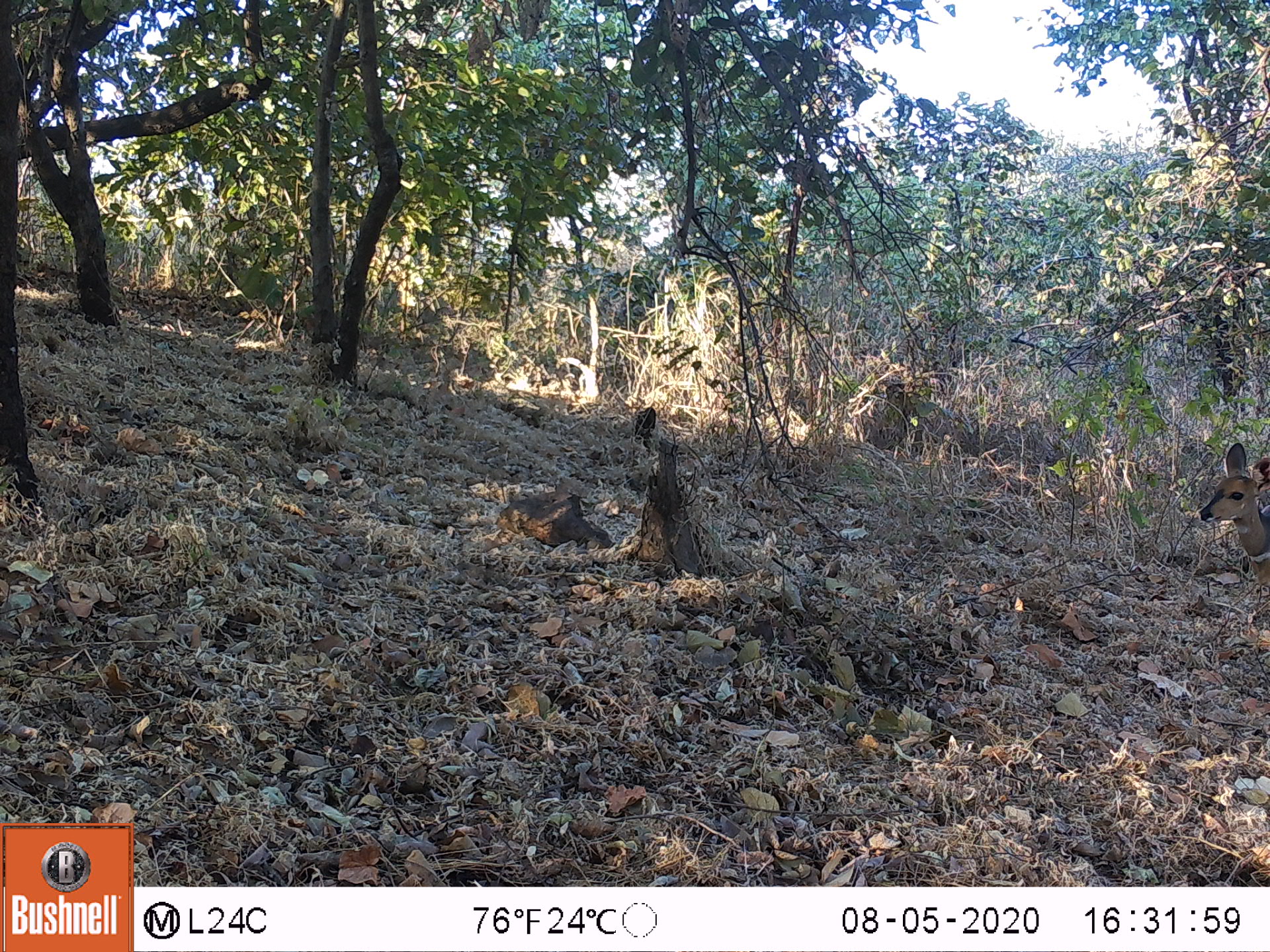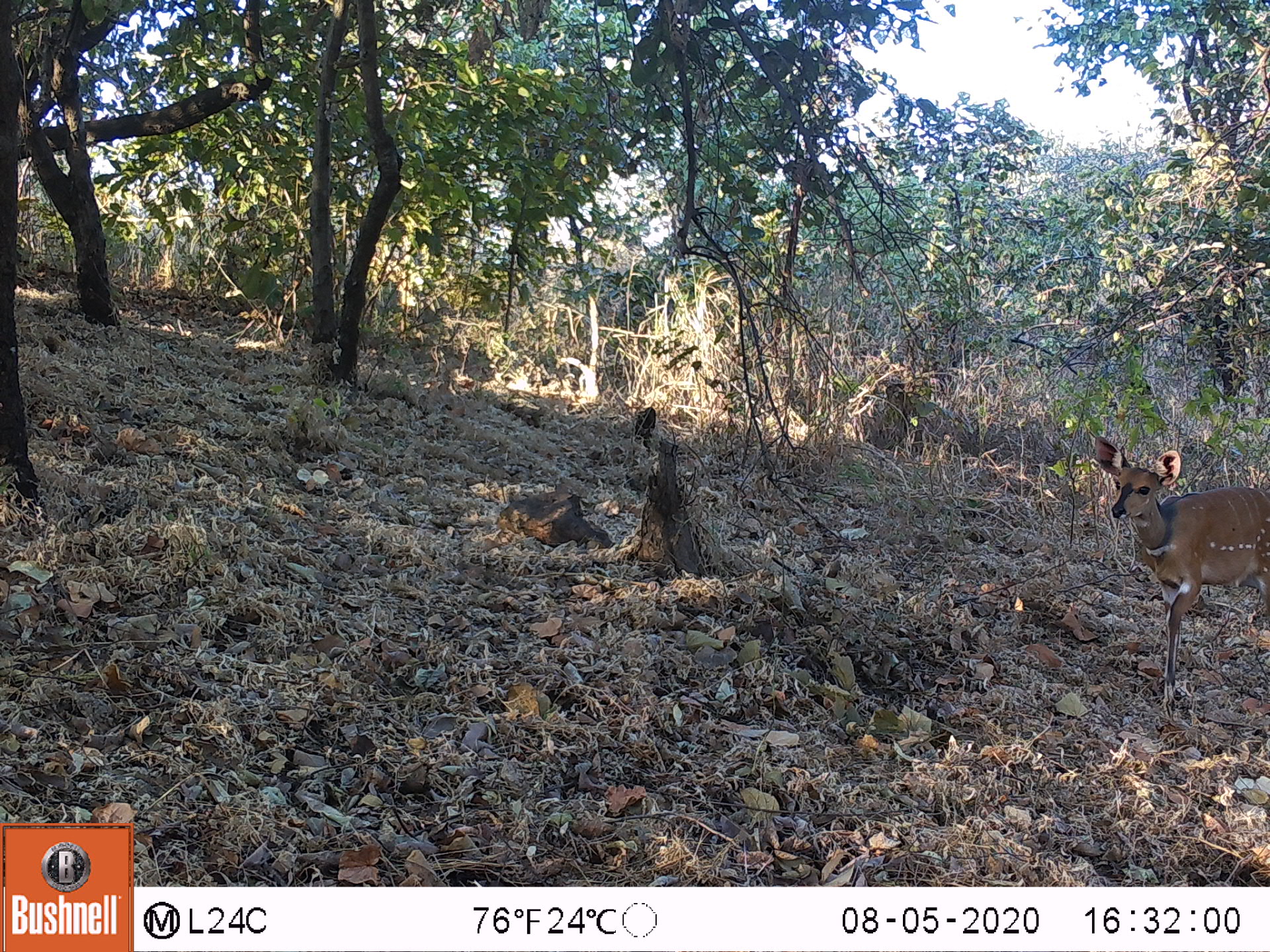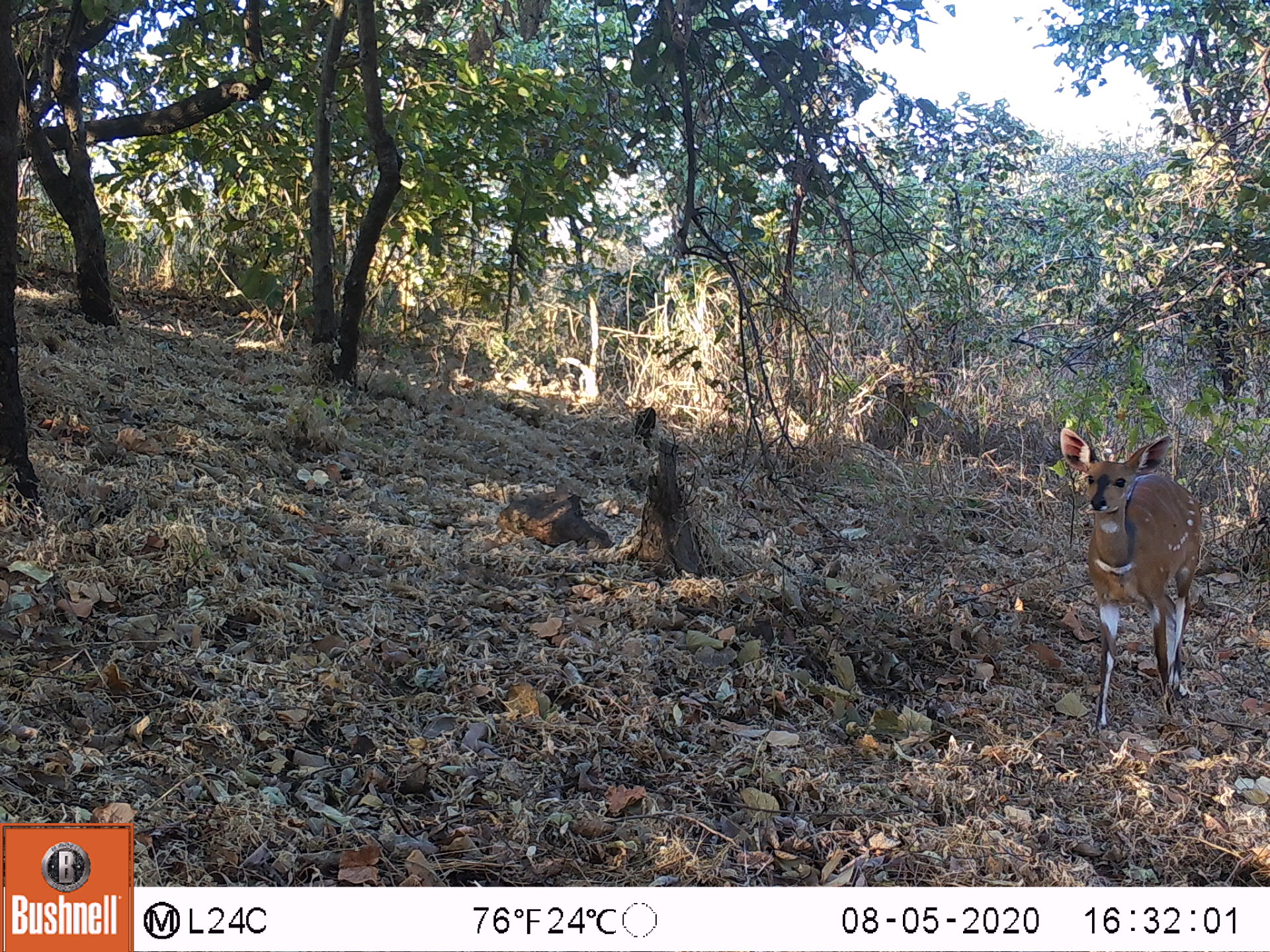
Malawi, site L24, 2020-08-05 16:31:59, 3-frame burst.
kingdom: Animalia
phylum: Chordata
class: Mammalia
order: Artiodactyla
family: Bovidae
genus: Tragelaphus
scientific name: Tragelaphus sylvaticus sylvaticus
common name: cape bushbuck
Cape bushbuck (Tragelaphus sylvaticus sylvaticus), count 1.